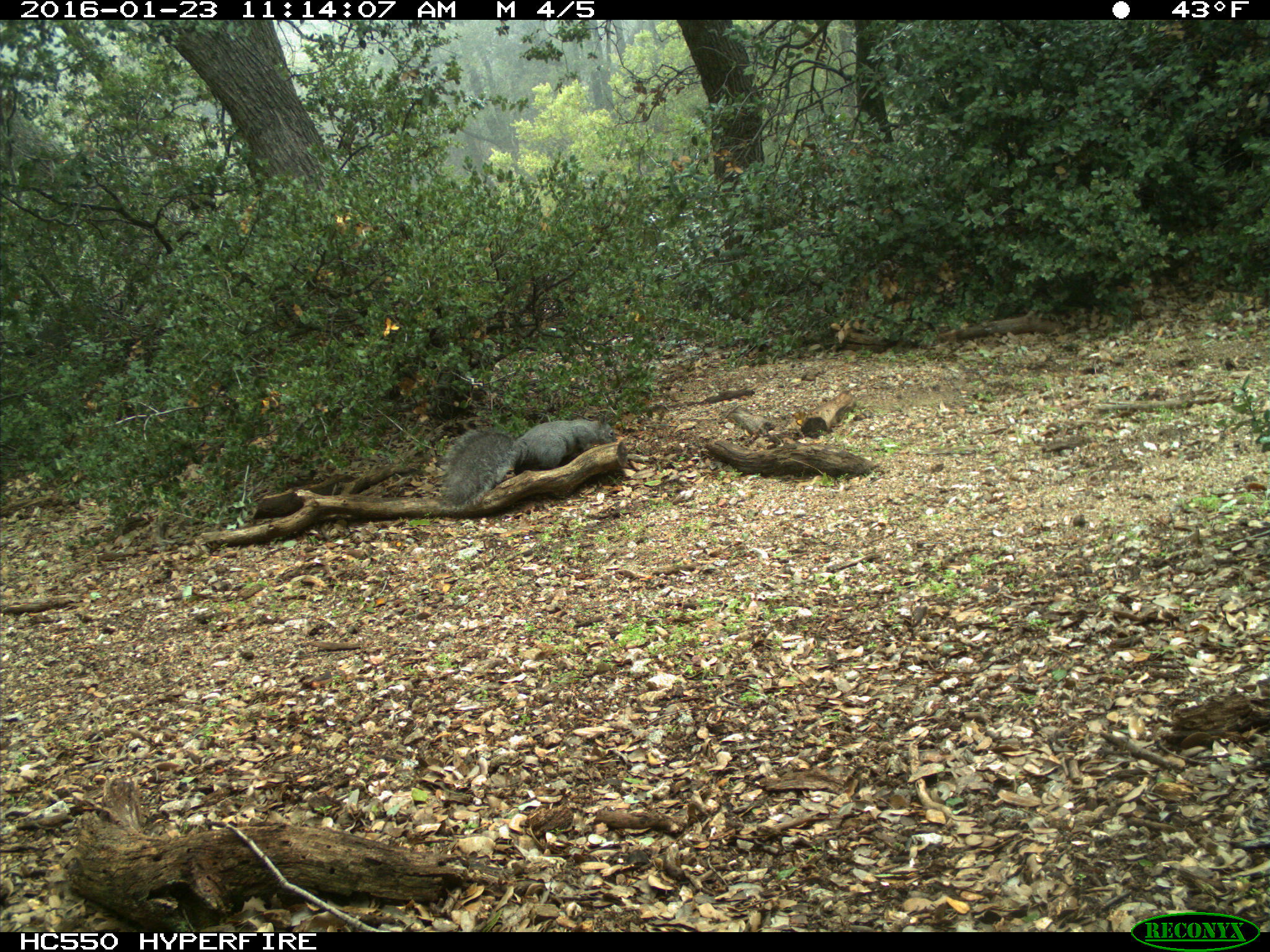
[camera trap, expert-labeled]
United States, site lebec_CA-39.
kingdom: Animalia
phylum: Chordata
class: Mammalia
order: Rodentia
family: Sciuridae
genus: Sciurus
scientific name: Sciurus carolinensis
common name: eastern gray squirrel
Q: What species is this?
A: Sciurus carolinensis (eastern gray squirrel).